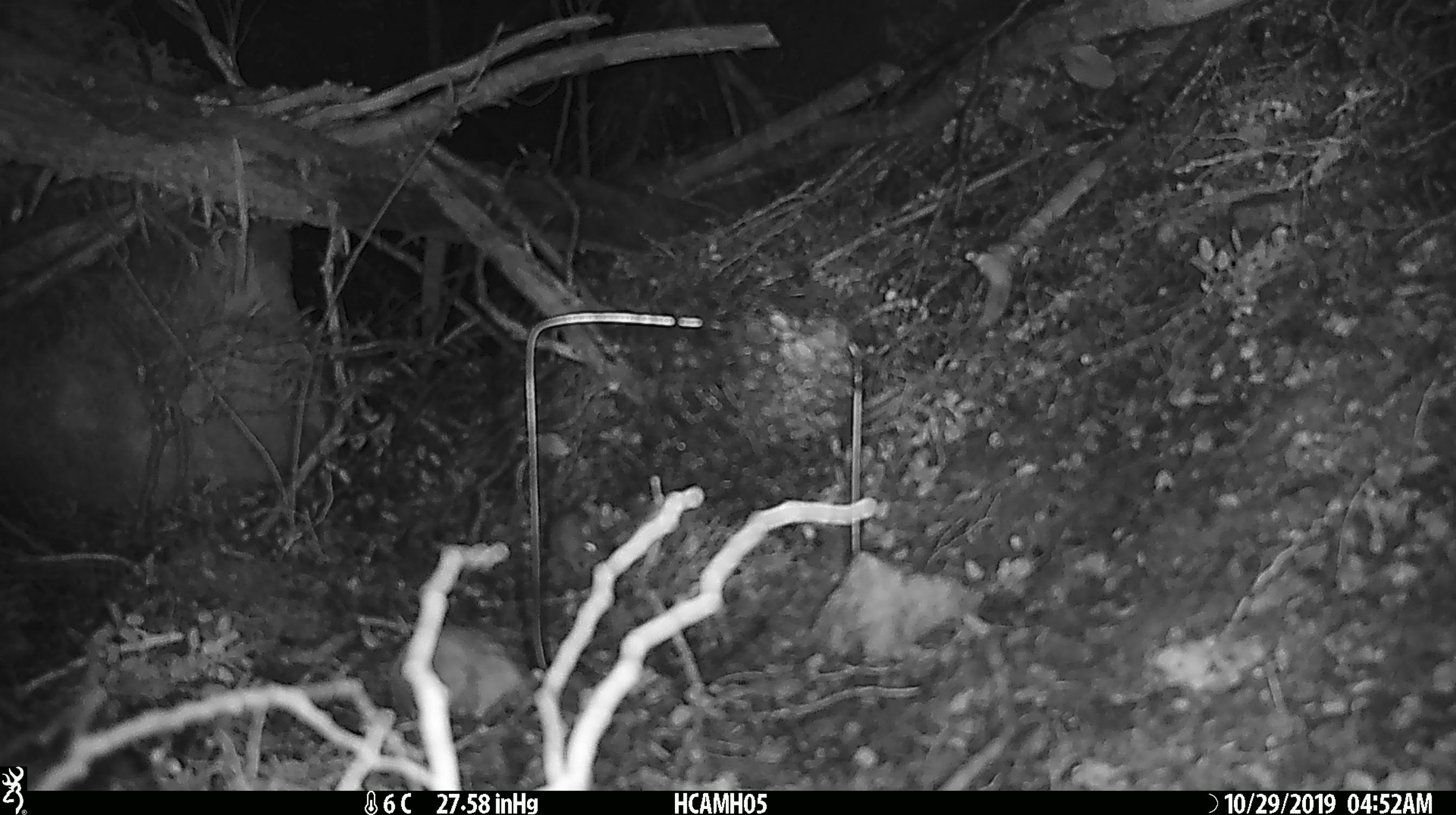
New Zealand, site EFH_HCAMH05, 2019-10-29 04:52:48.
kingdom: Animalia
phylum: Chordata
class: Mammalia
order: Rodentia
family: Muridae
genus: Mus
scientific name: Mus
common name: mouse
Mouse (Mus).